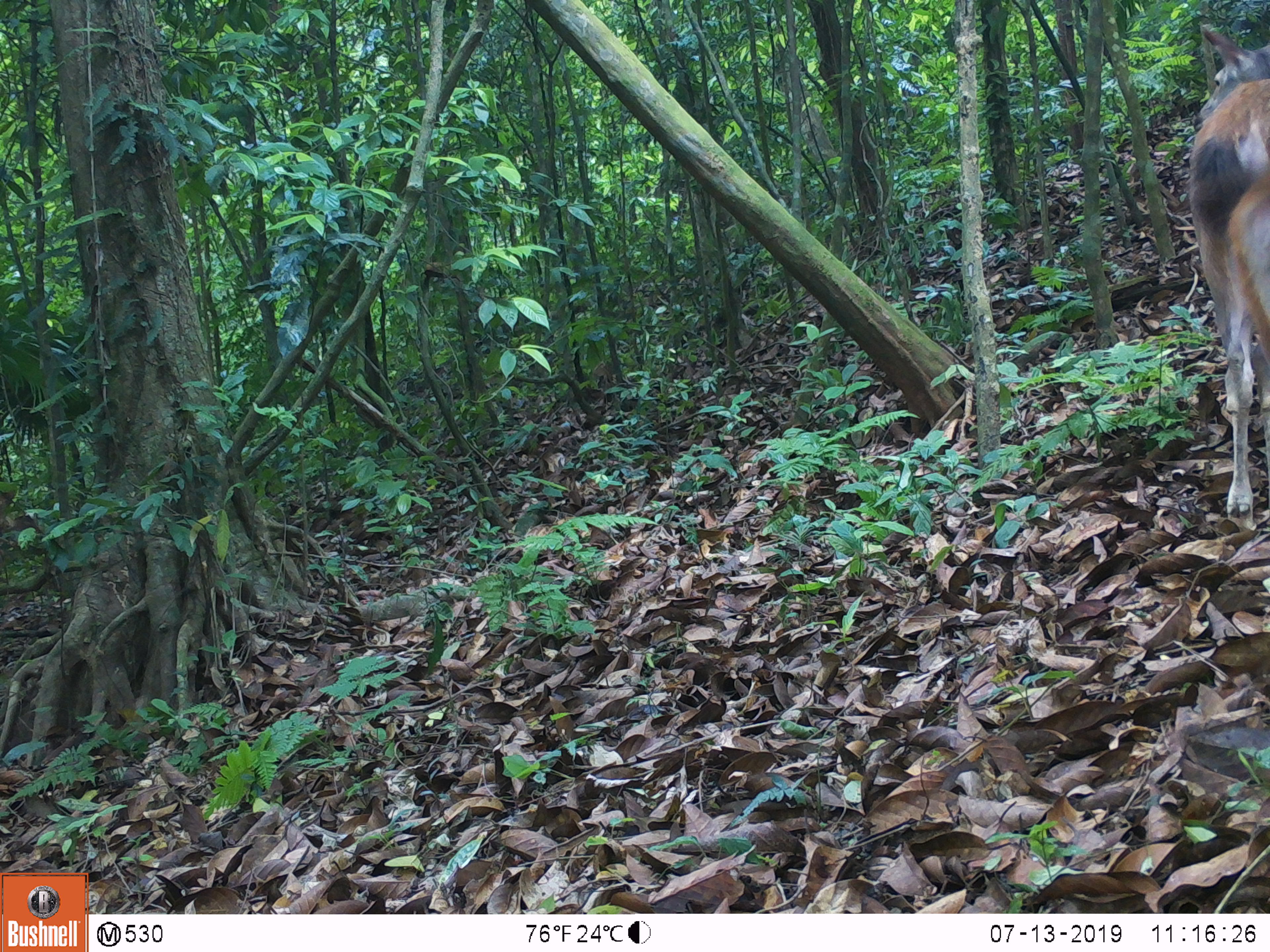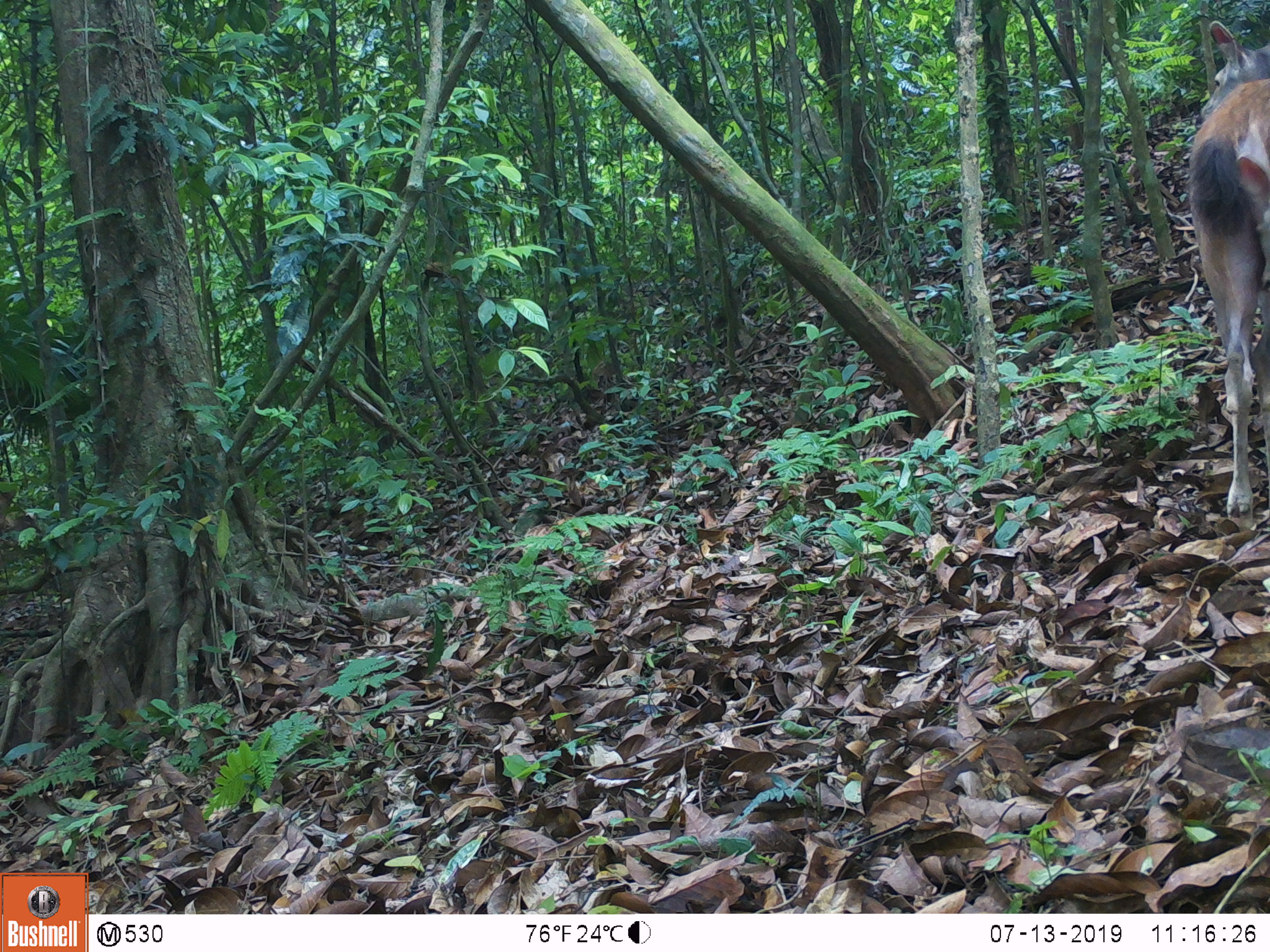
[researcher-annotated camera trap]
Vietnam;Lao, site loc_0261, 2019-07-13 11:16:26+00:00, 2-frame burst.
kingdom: Animalia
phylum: Chordata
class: Mammalia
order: Artiodactyla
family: Cervidae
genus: Rusa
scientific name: Rusa unicolor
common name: sambar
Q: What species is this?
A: Sambar (Rusa unicolor).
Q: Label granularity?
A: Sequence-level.